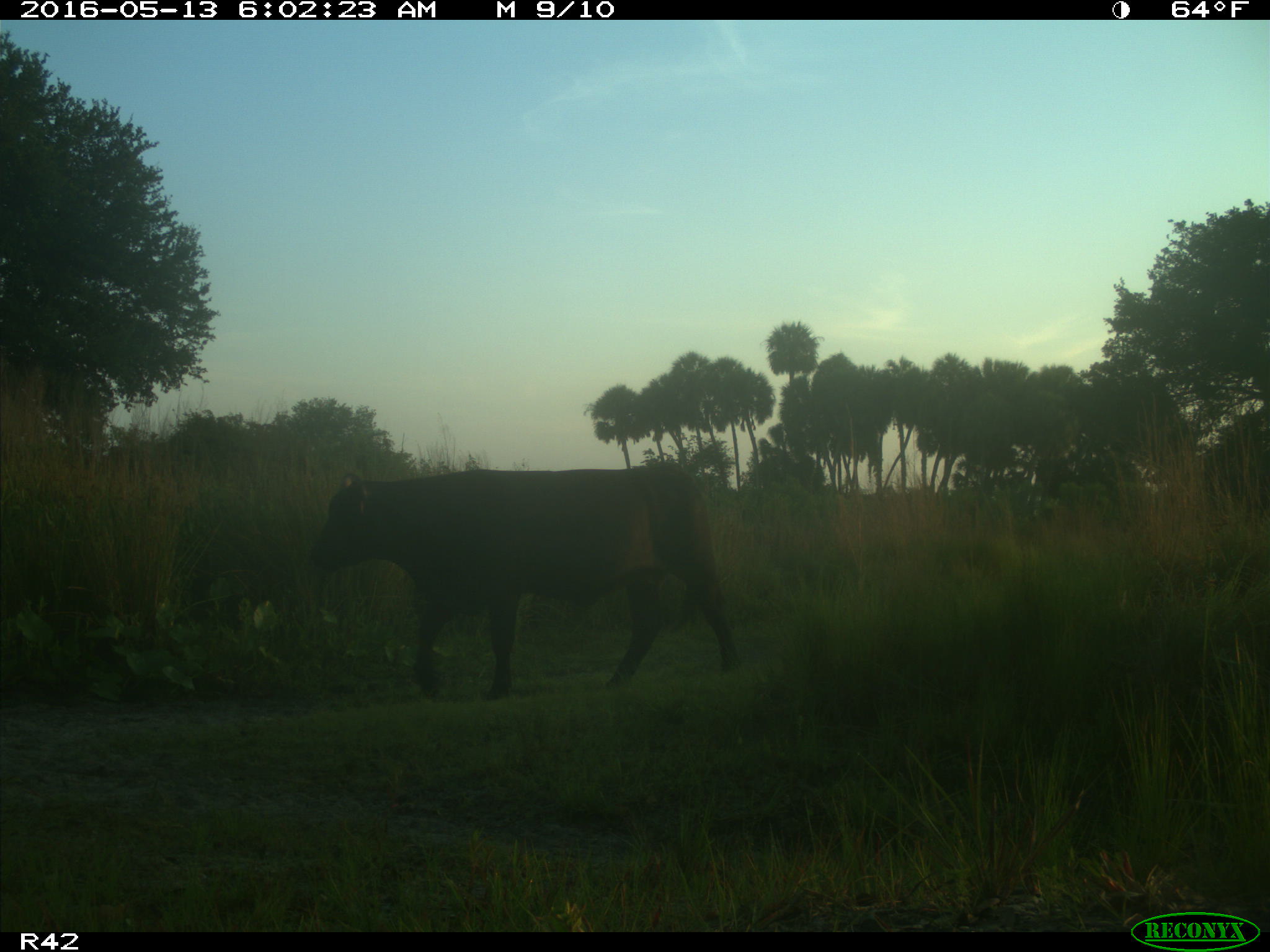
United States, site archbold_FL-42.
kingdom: Animalia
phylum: Chordata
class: Mammalia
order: Artiodactyla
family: Bovidae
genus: Bos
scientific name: Bos taurus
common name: domestic cow